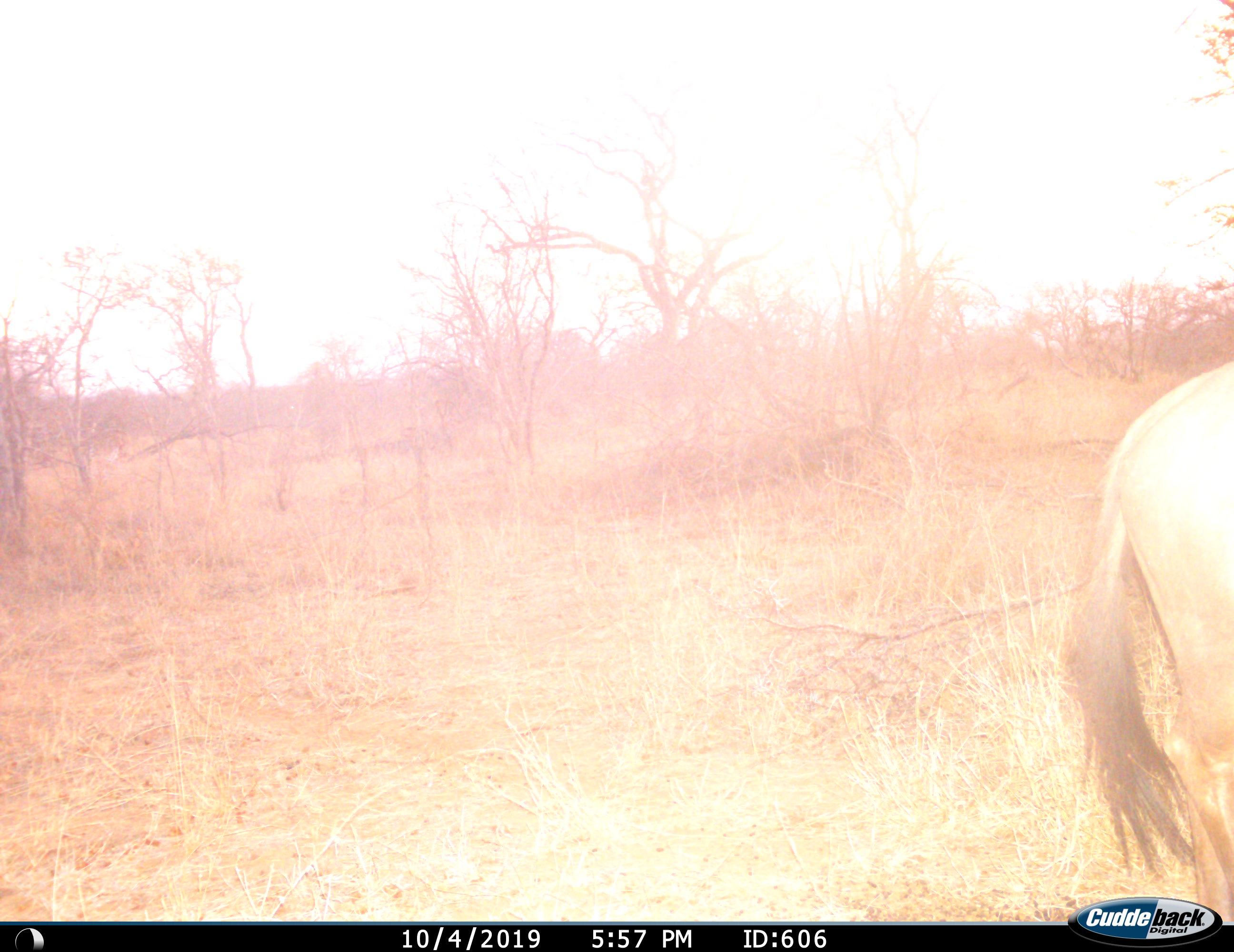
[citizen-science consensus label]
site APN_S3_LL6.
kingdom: Animalia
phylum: Chordata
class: Mammalia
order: Artiodactyla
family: Bovidae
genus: Connochaetes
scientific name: Connochaetes taurinus taurinus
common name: blue wildebeest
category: wildebeestblue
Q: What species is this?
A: Wildebeestblue (blue wildebeest) (Connochaetes taurinus taurinus).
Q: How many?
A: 1.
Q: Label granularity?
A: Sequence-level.